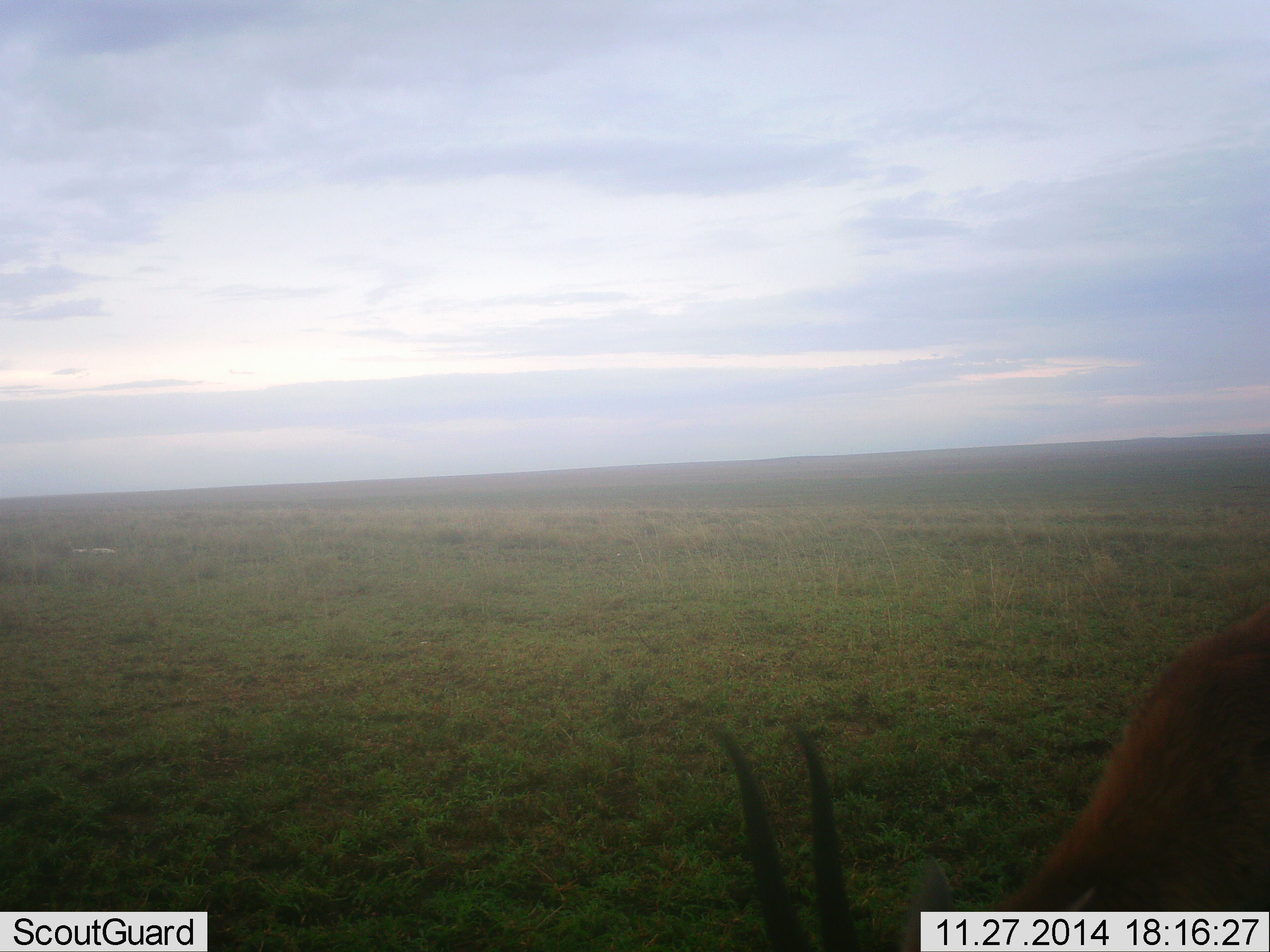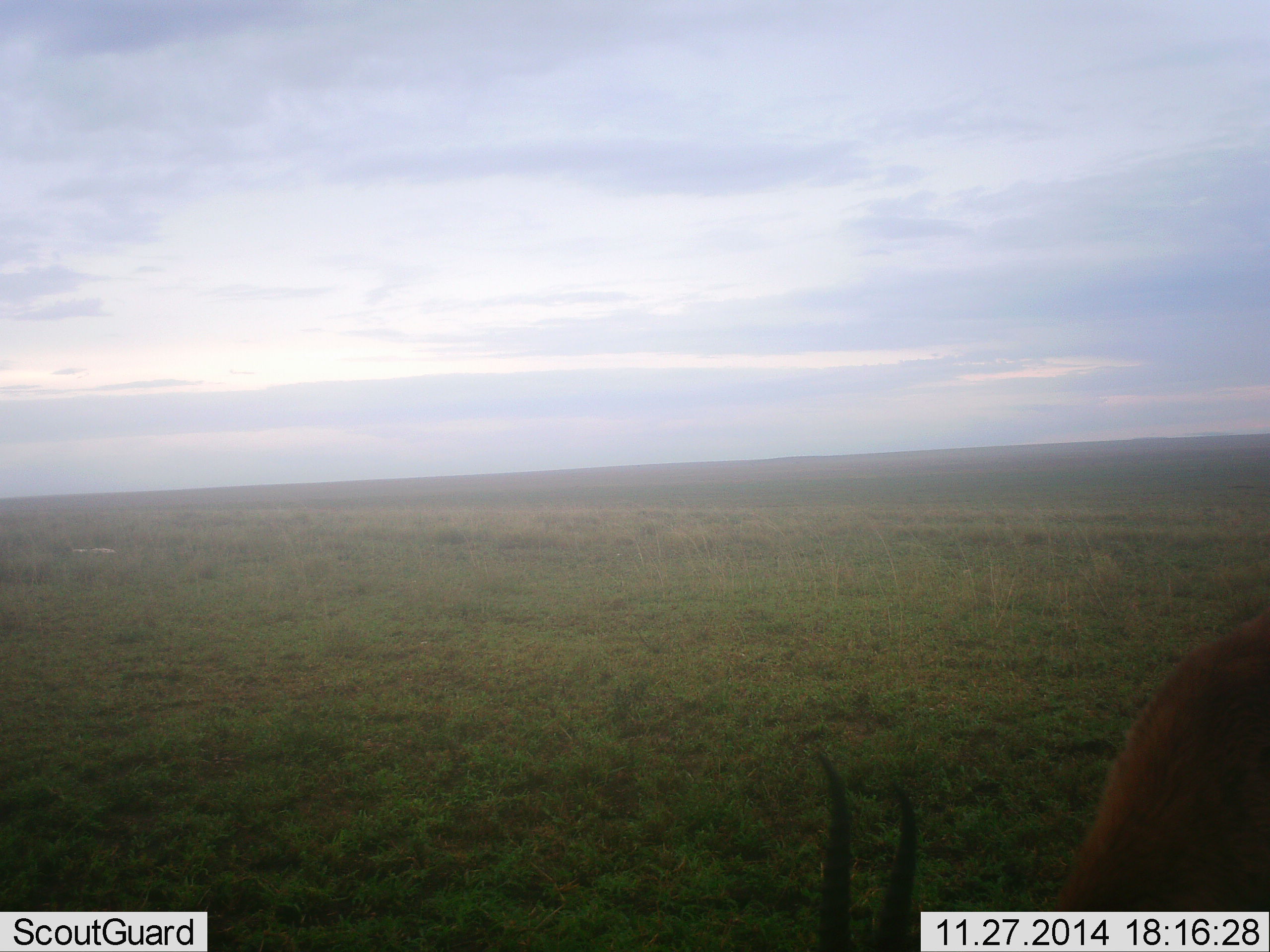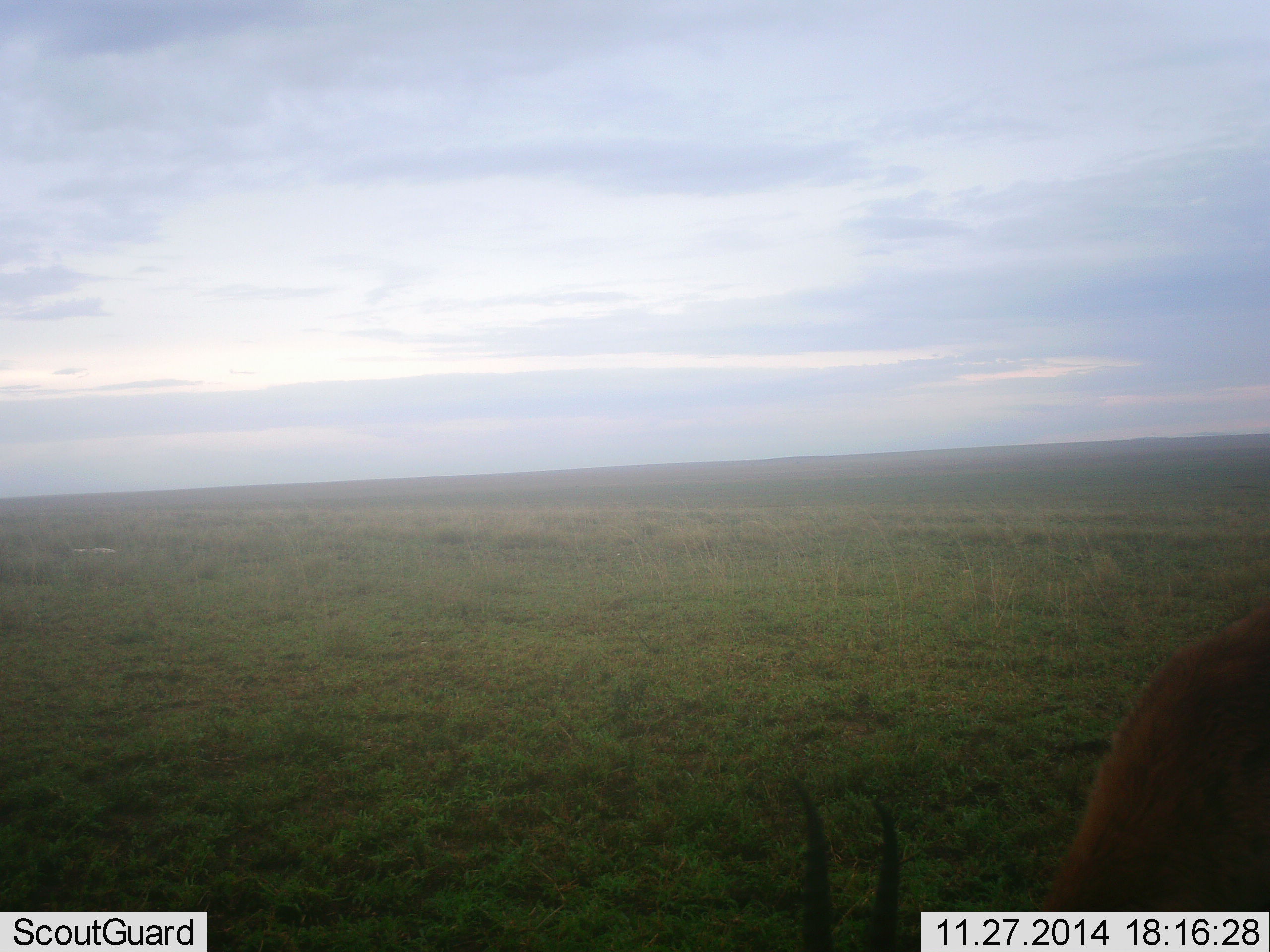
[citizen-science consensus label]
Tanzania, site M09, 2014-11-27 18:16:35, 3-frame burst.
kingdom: Animalia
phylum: Chordata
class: Mammalia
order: Artiodactyla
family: Bovidae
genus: Eudorcas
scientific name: Eudorcas thomsonii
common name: thomson's gazelle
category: gazellethomsons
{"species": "gazellethomsons (thomson's gazelle) (Eudorcas thomsonii)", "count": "1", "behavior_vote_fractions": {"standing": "12%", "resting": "0%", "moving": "0%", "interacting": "0%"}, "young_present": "0%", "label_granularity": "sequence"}